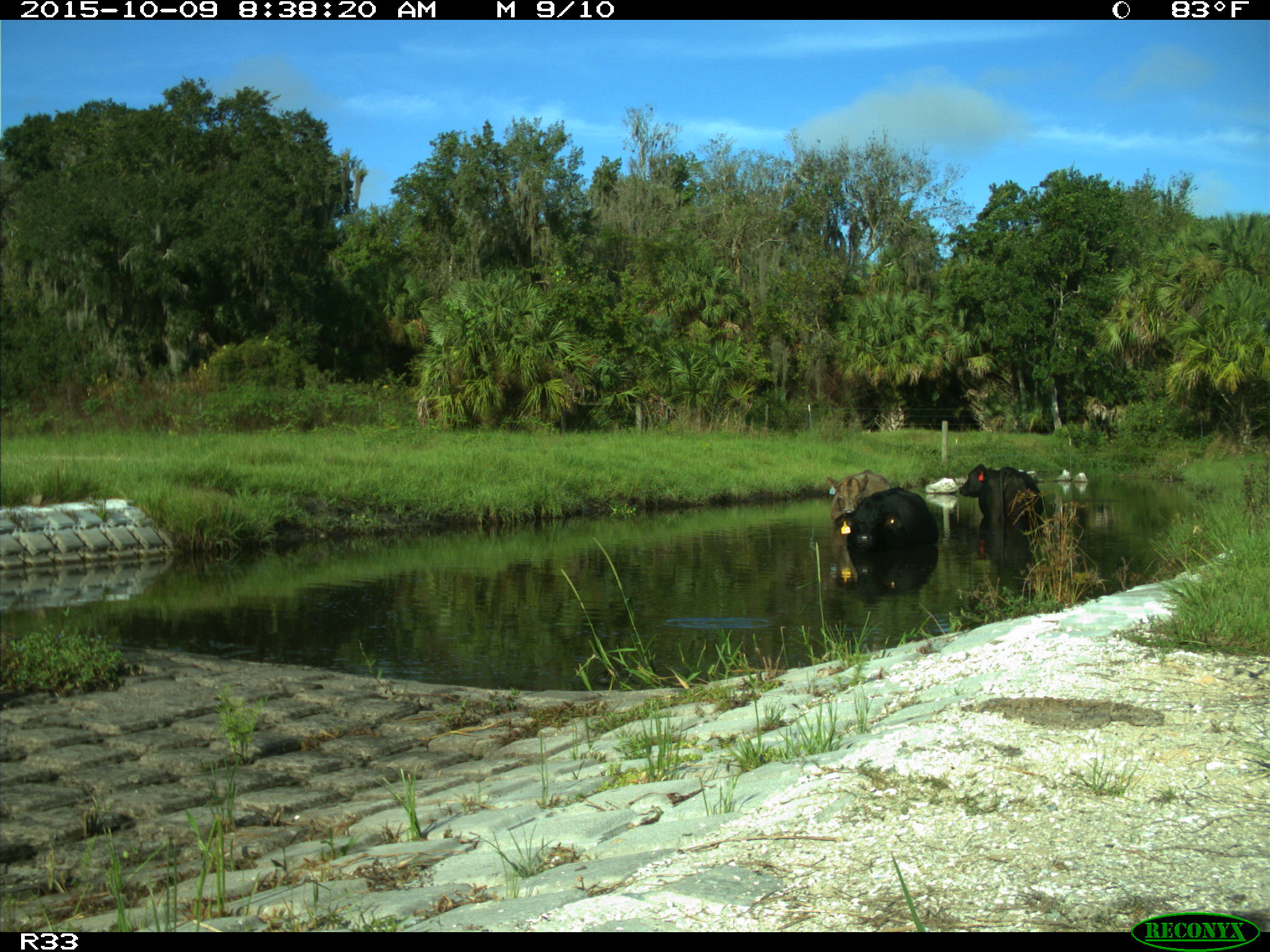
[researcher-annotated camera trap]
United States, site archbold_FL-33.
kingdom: Animalia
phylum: Chordata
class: Mammalia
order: Artiodactyla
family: Bovidae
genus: Bos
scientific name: Bos taurus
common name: domestic cow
Bos taurus (domestic cow).